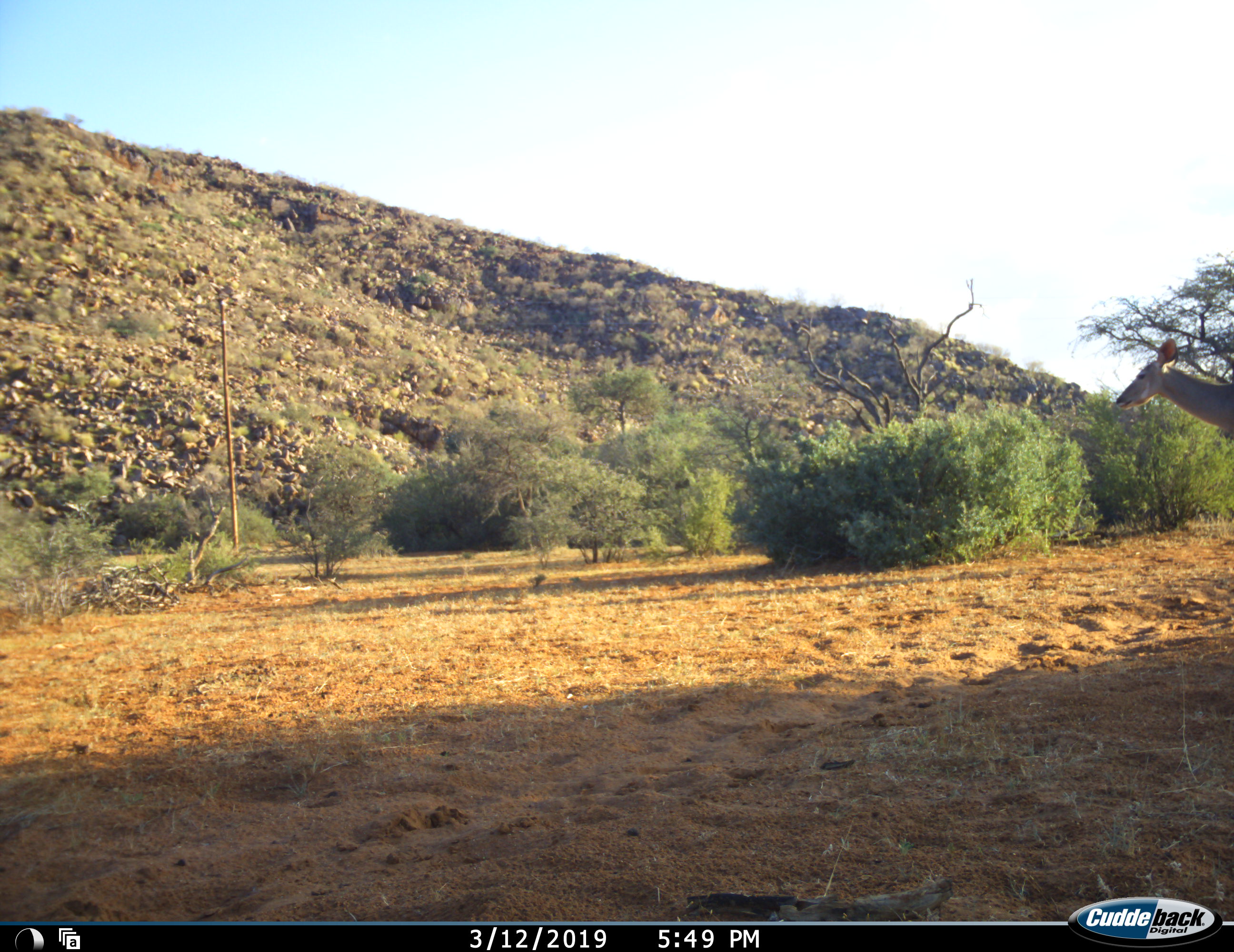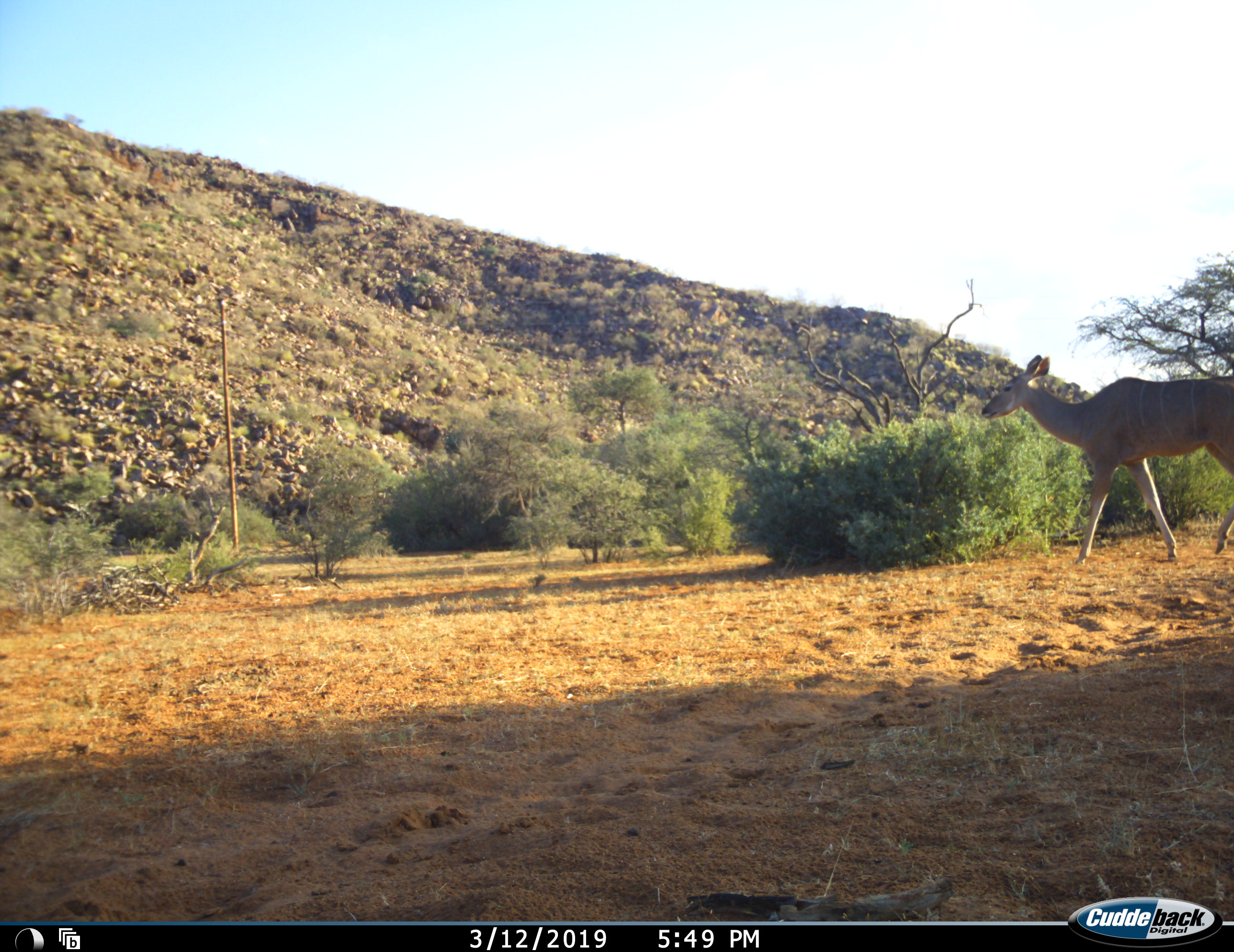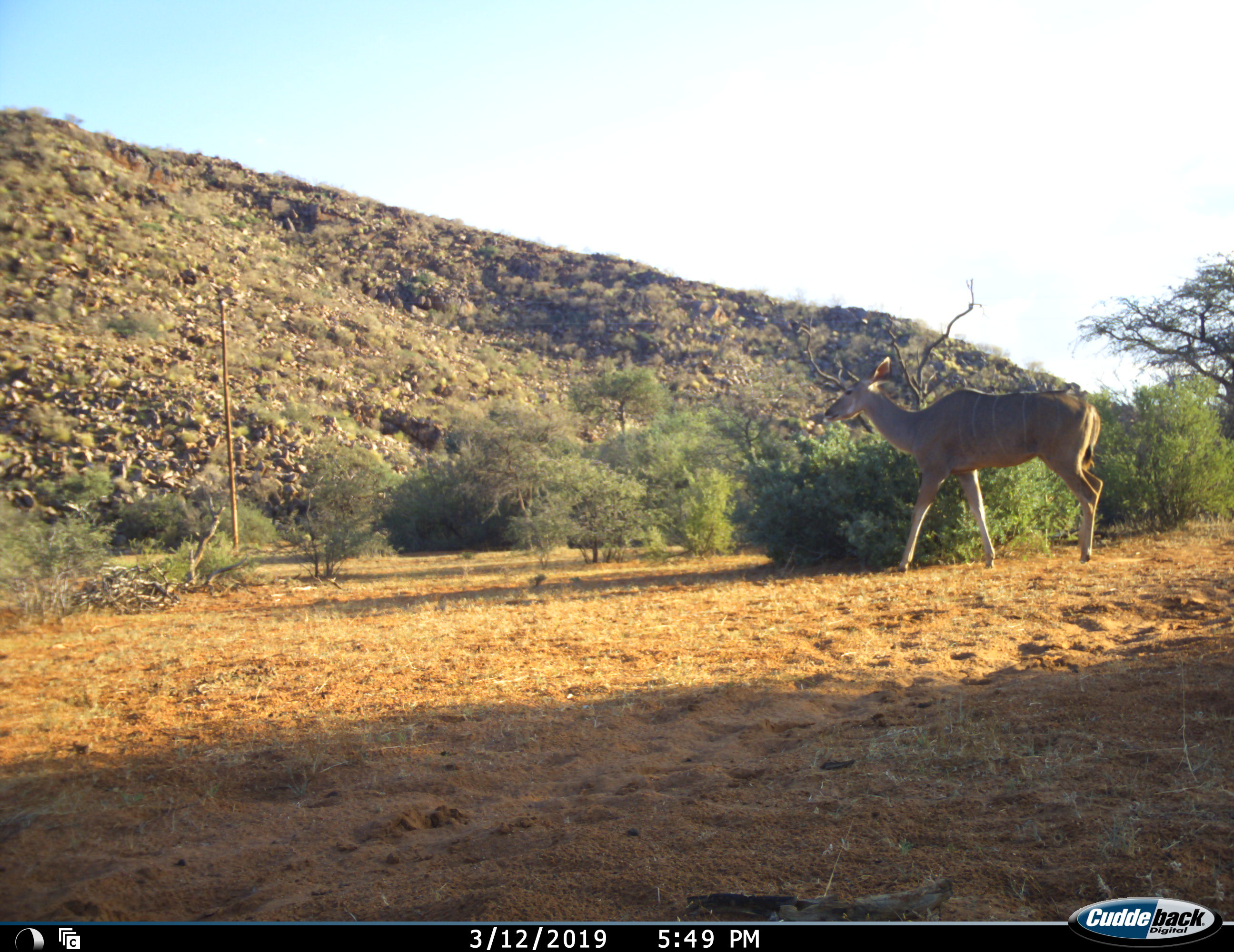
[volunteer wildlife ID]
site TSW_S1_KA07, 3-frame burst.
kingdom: Animalia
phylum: Chordata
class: Mammalia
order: Artiodactyla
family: Bovidae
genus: Tragelaphus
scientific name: Tragelaphus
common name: kudu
Kudu (Tragelaphus), count 1. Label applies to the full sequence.